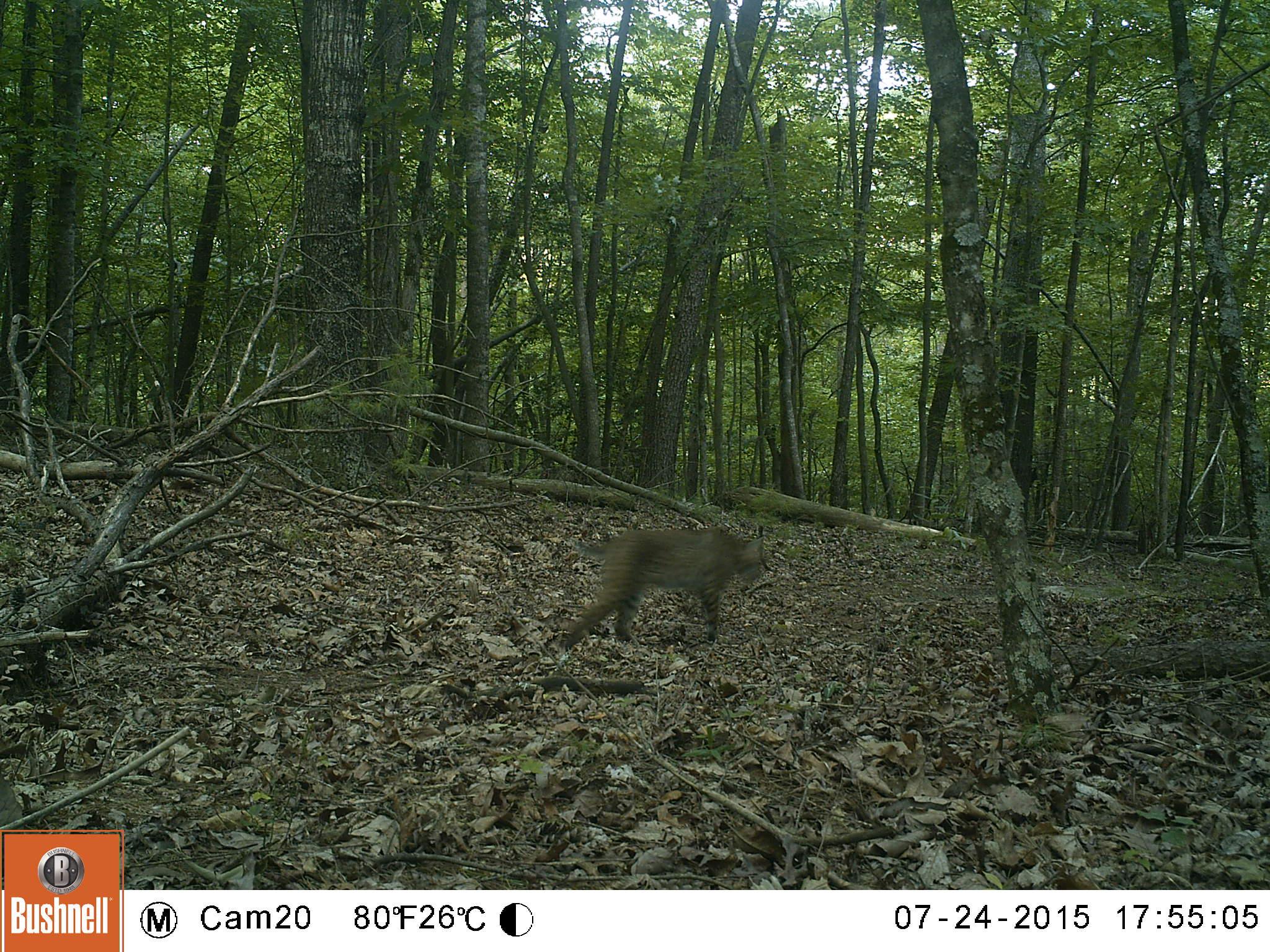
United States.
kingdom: Animalia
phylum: Chordata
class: Mammalia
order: Carnivora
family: Felidae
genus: Lynx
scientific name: Lynx rufus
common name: bobcat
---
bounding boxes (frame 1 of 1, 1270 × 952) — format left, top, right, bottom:
Bobcat: 552, 512, 781, 662